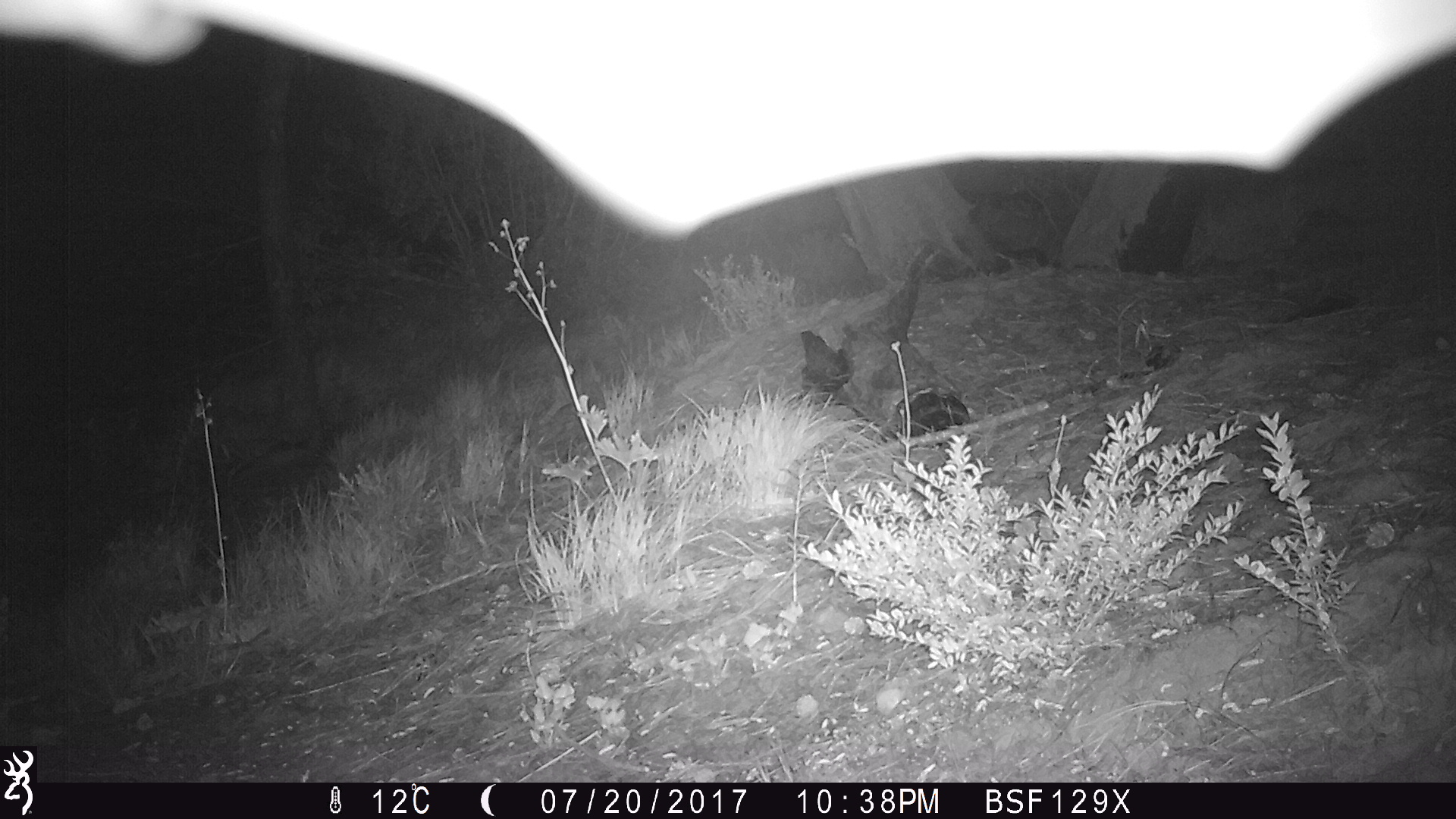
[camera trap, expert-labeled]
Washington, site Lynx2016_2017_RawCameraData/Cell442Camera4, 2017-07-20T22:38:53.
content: unidentified animal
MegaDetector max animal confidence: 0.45